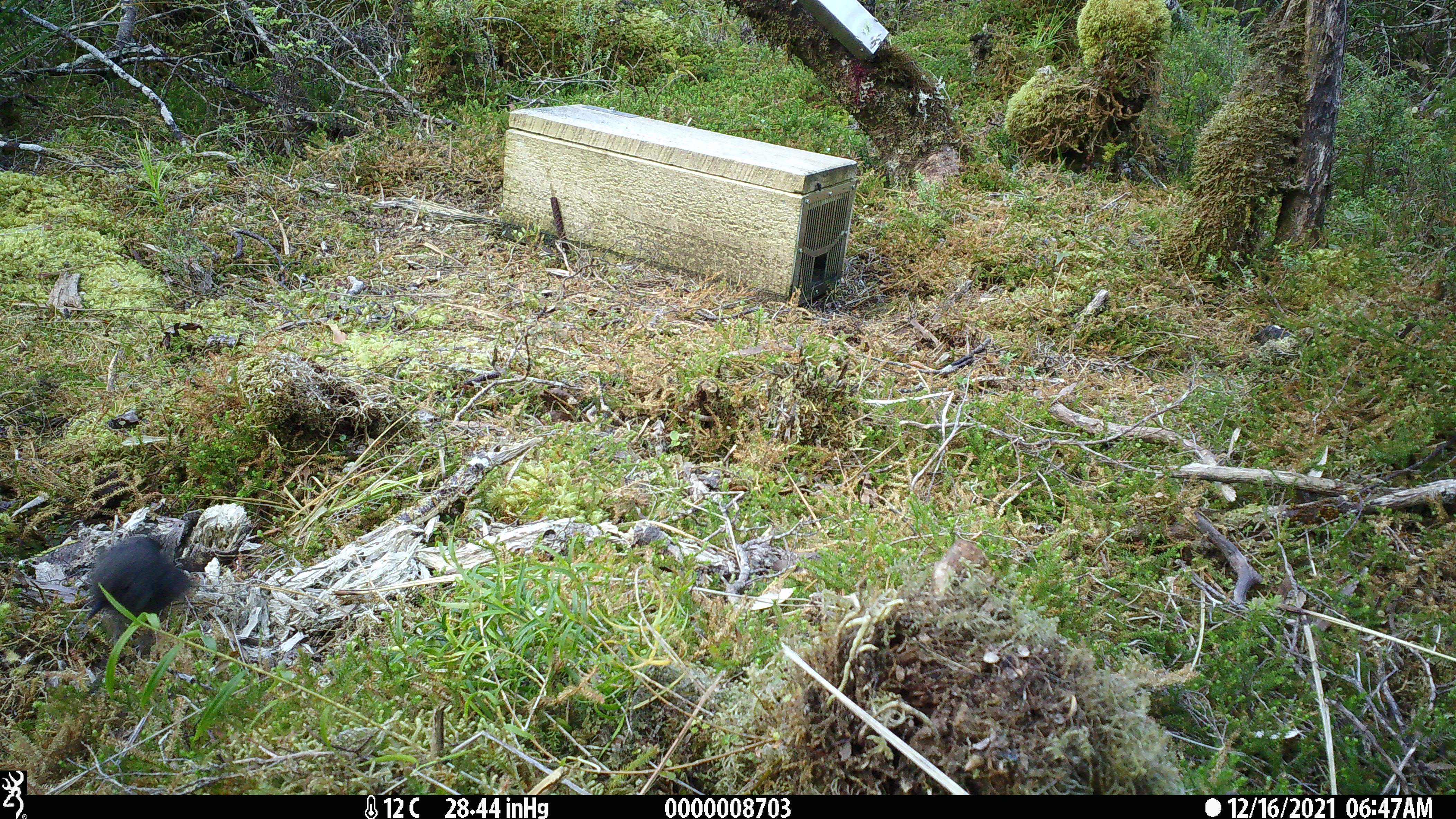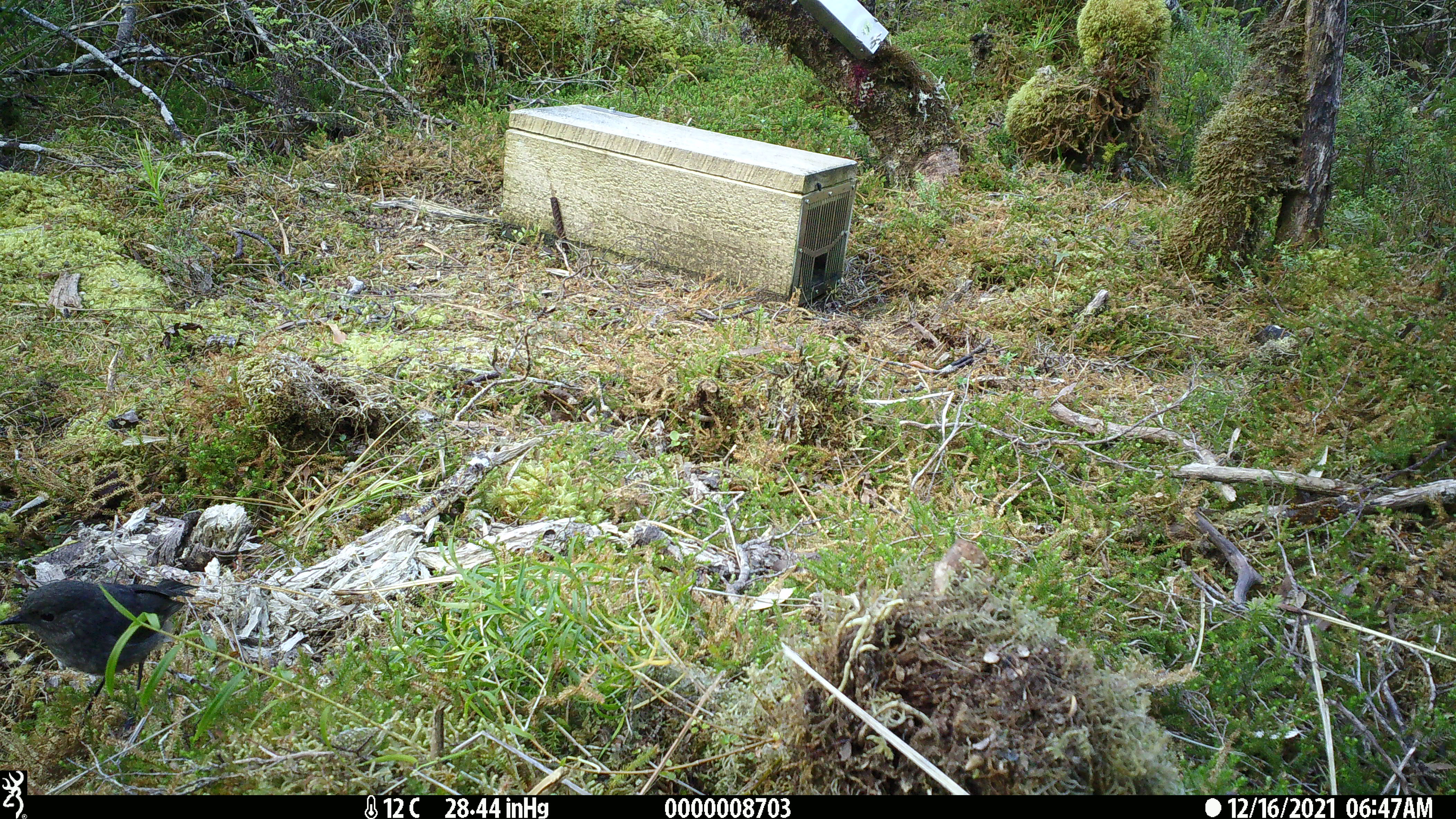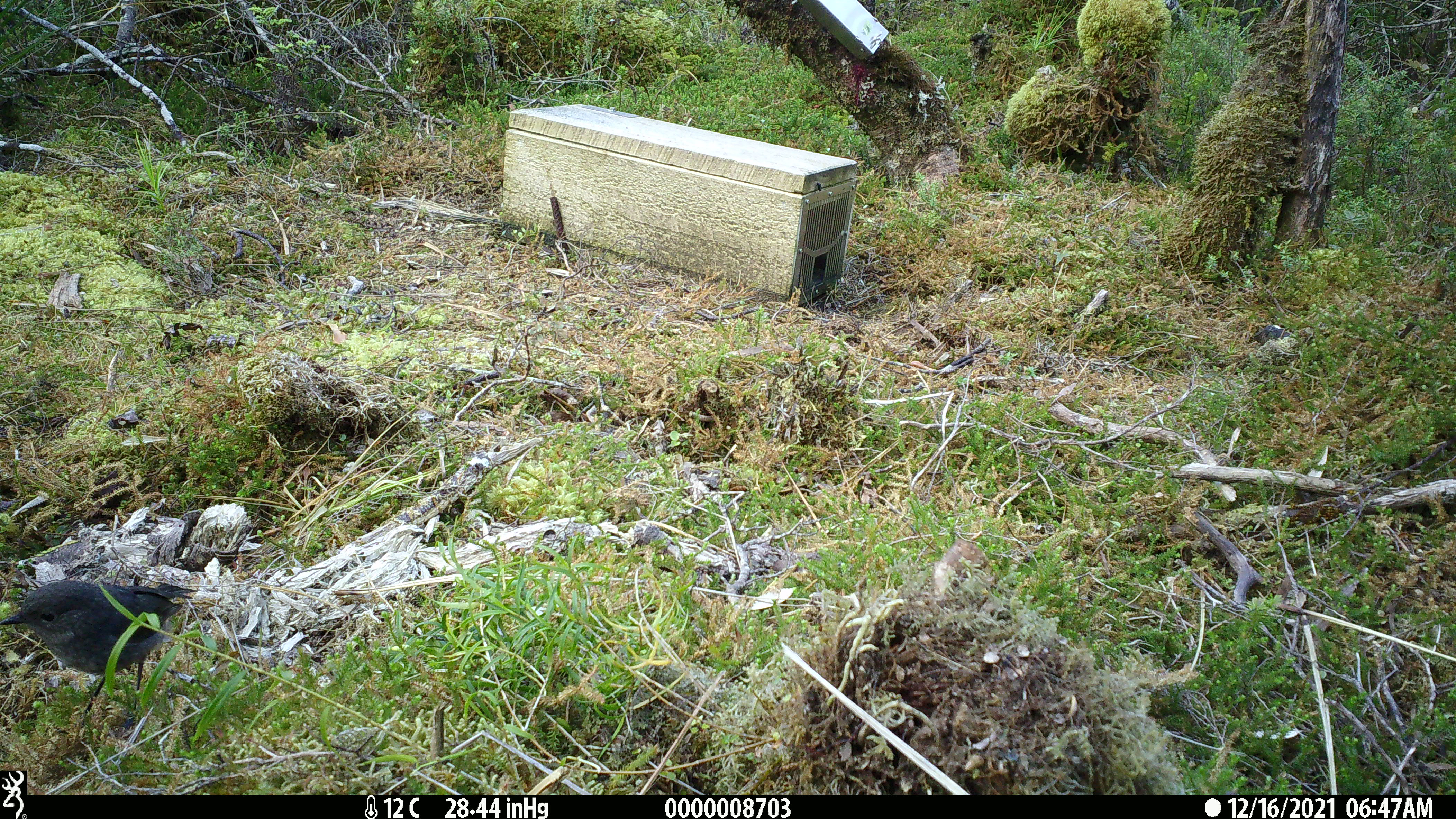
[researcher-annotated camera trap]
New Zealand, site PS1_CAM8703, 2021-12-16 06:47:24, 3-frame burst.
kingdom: Animalia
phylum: Chordata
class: Aves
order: Passeriformes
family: Petroicidae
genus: Petroica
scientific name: Petroica australis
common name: new zealand robin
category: robin